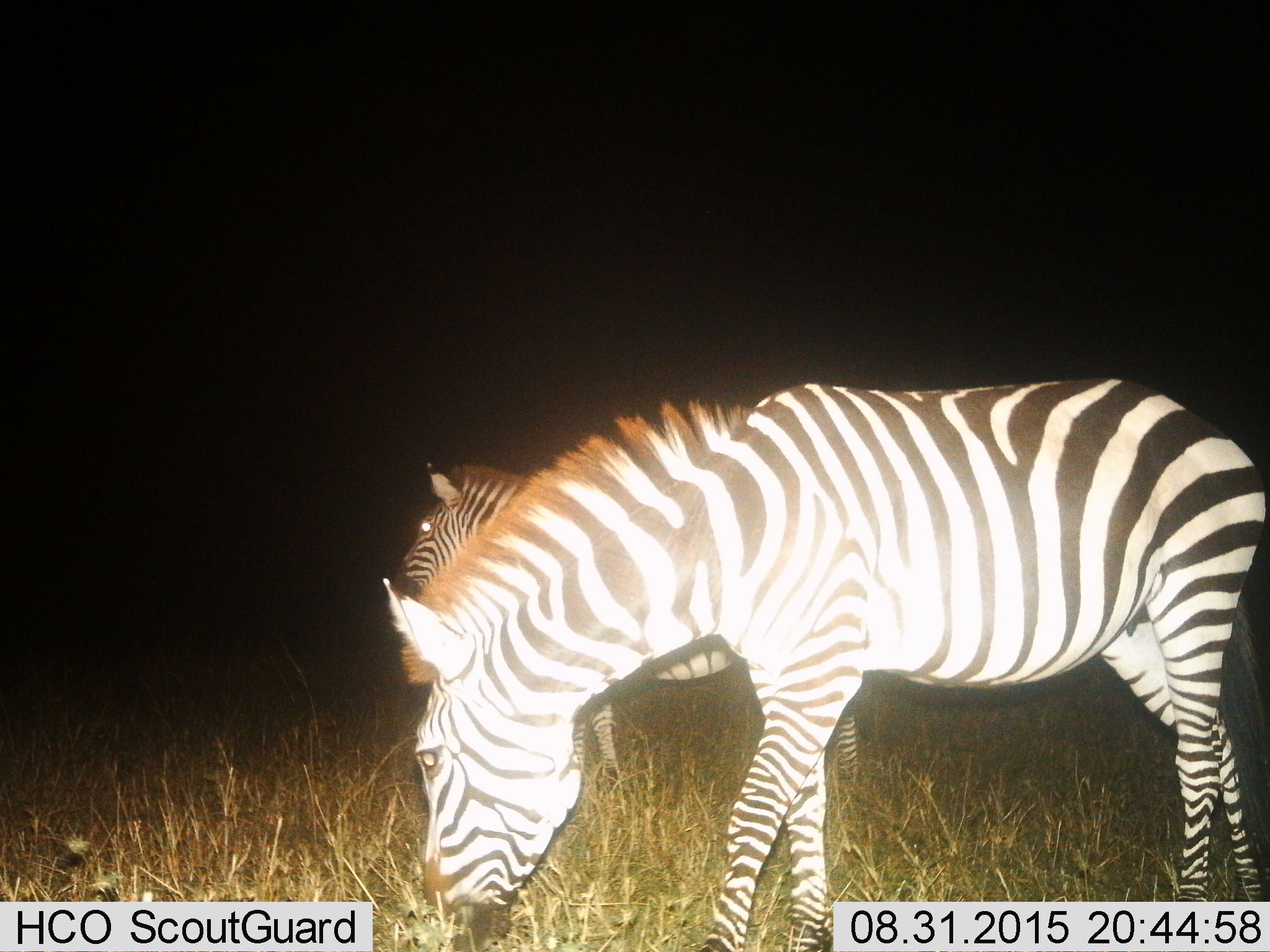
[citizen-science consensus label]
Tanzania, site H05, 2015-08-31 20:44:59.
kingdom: Animalia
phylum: Chordata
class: Mammalia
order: Perissodactyla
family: Equidae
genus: Equus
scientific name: Equus quagga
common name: plains zebra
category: zebra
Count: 2.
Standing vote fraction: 40%.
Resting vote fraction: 0%.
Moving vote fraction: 10%.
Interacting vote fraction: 0%.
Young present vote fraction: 0%.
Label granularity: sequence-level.